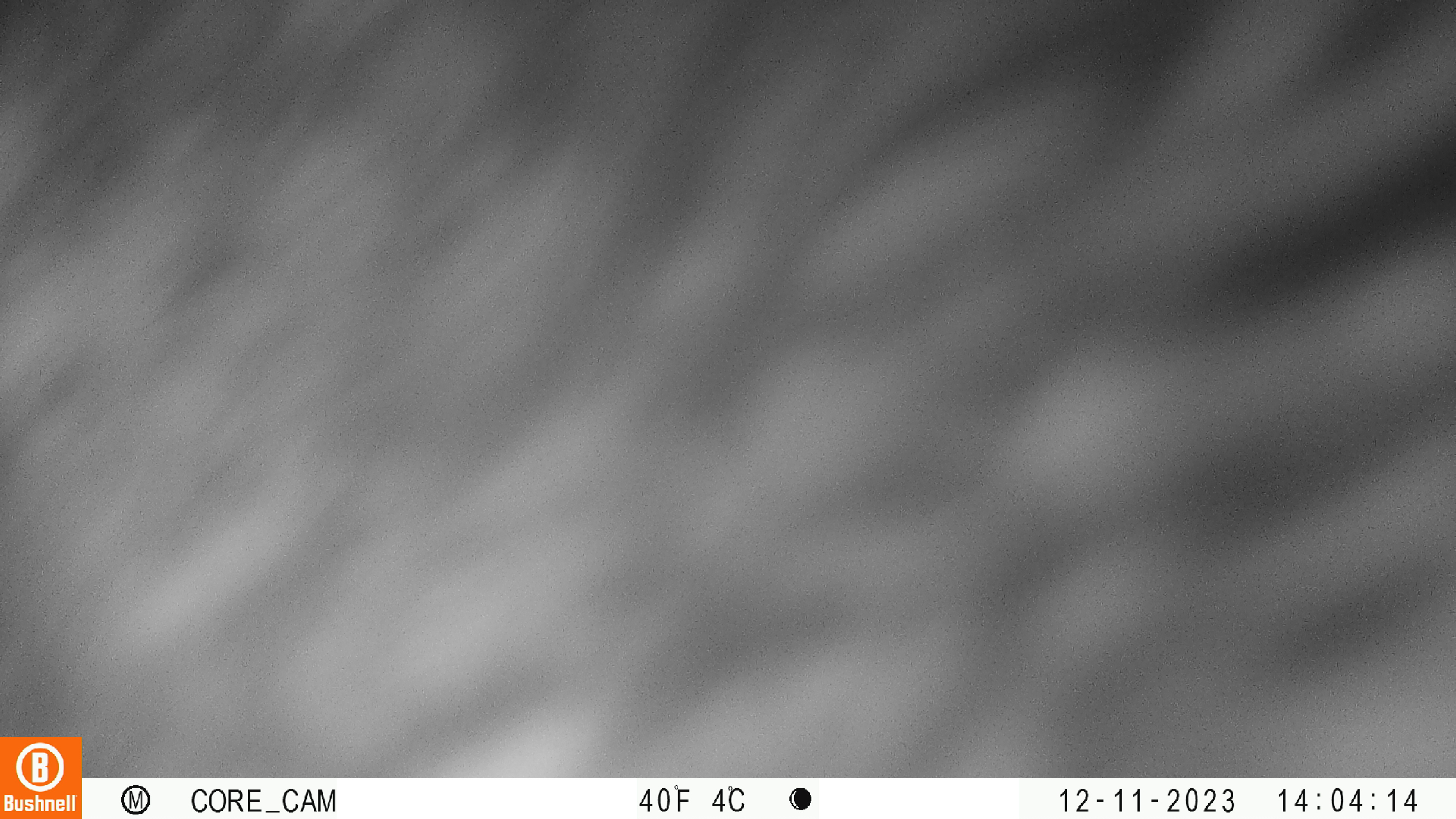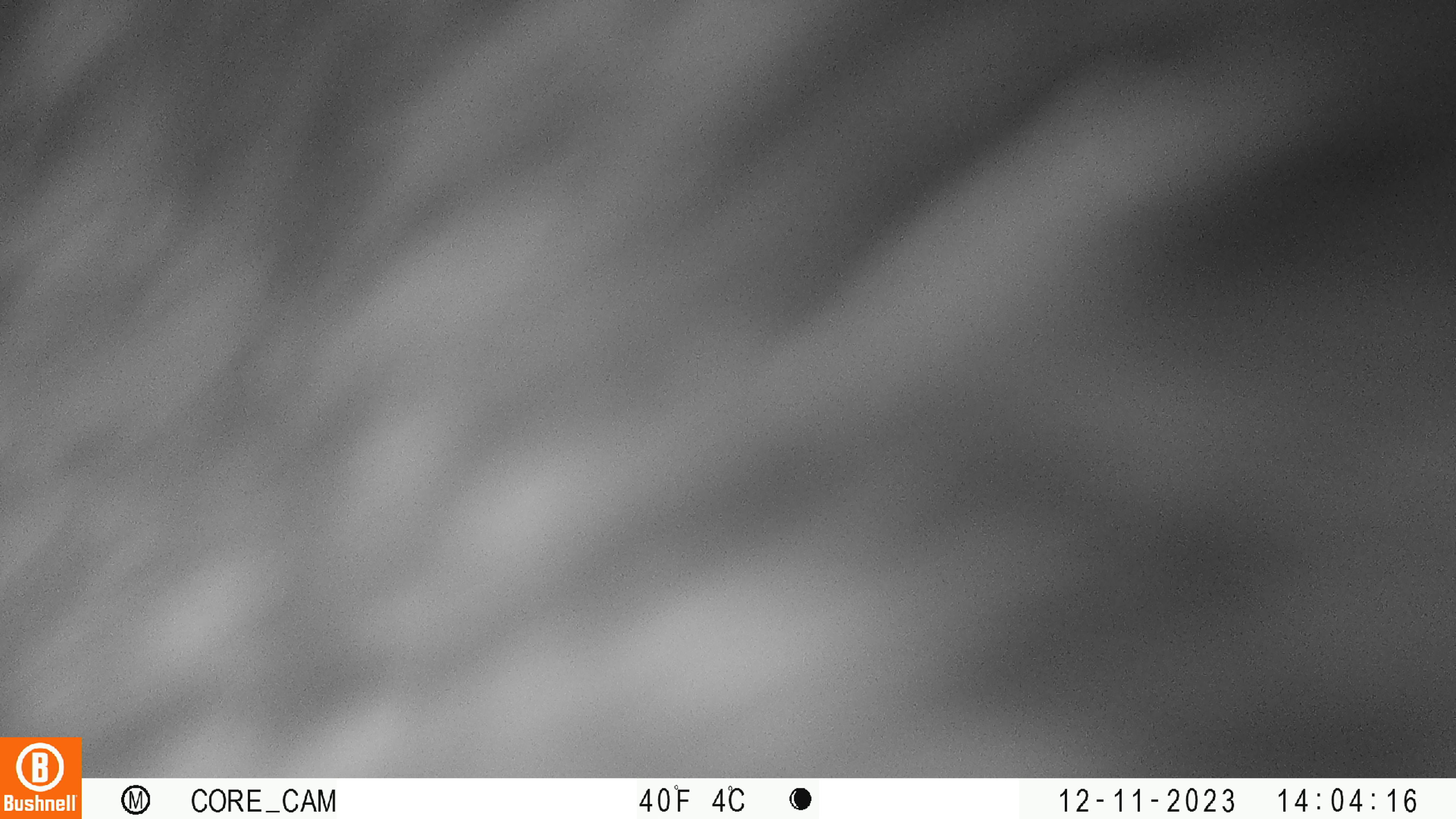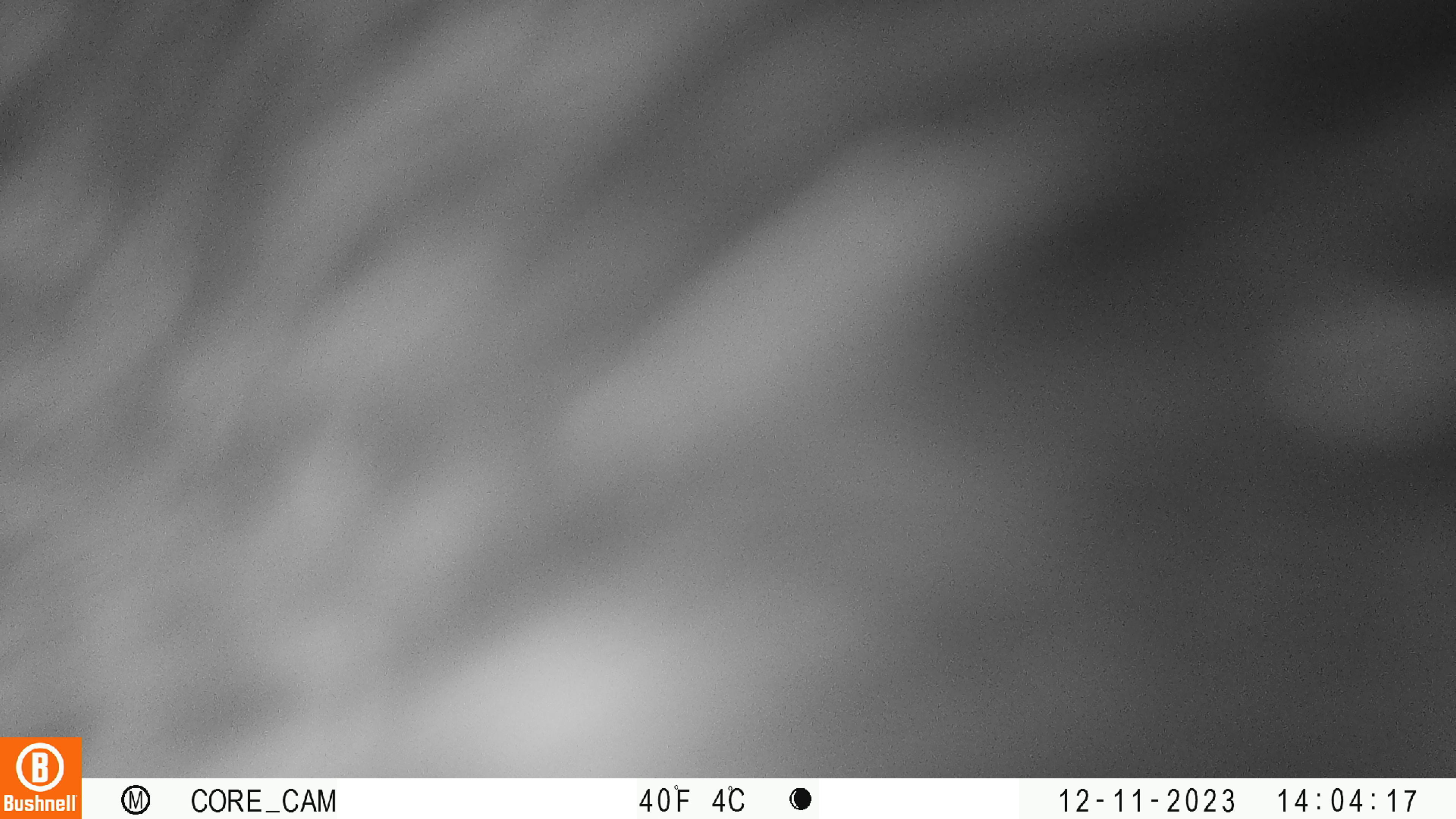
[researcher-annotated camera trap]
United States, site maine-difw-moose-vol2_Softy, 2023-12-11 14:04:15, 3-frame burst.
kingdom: Animalia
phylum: Chordata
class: Mammalia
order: Artiodactyla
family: Cervidae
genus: Alces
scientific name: Alces alces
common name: moose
Moose (Alces alces).